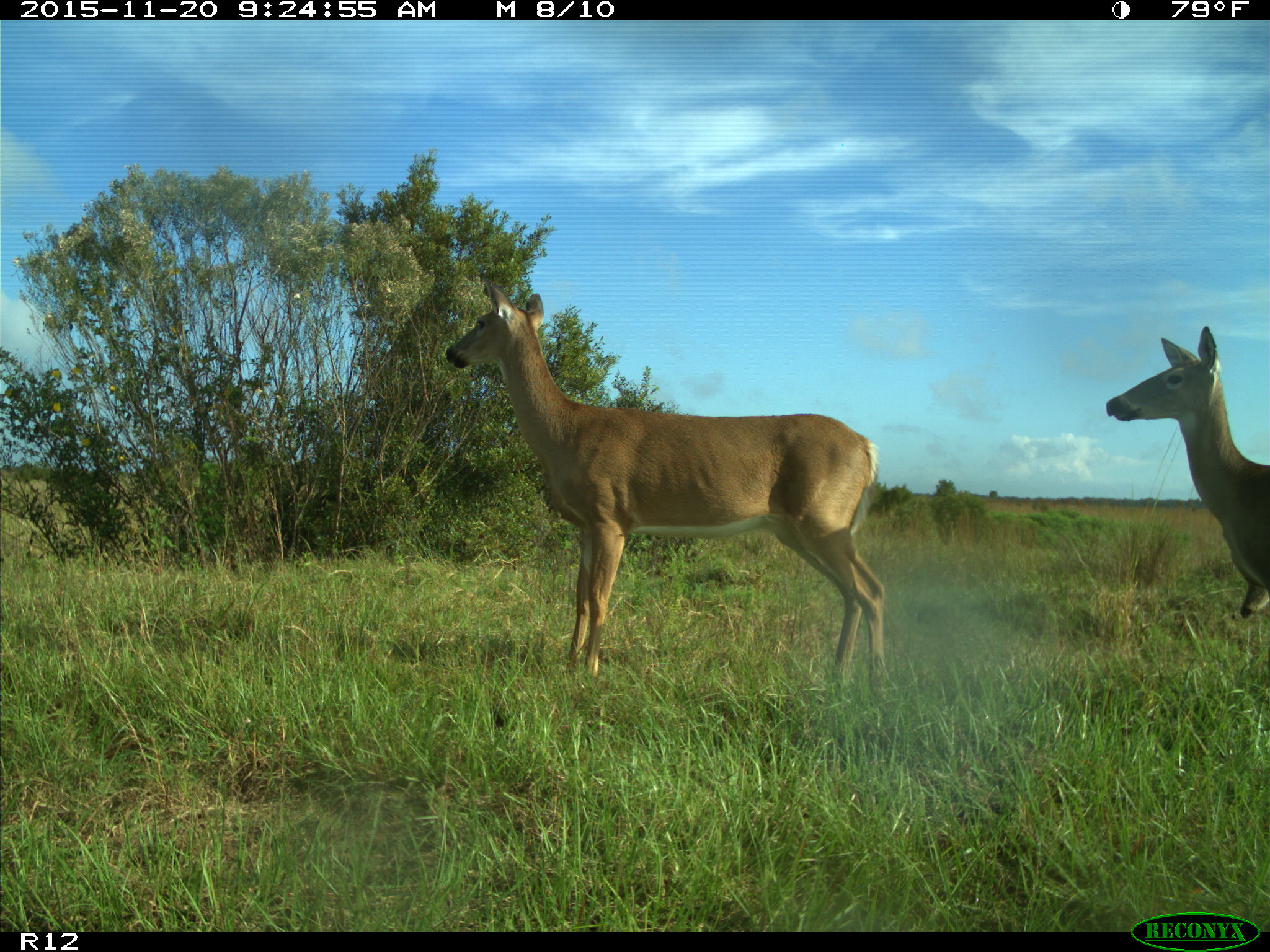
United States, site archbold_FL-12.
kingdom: Animalia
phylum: Chordata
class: Mammalia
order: Artiodactyla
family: Cervidae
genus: Odocoileus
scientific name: Odocoileus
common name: deer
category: unidentified deer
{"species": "unidentified deer (deer) (Odocoileus)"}